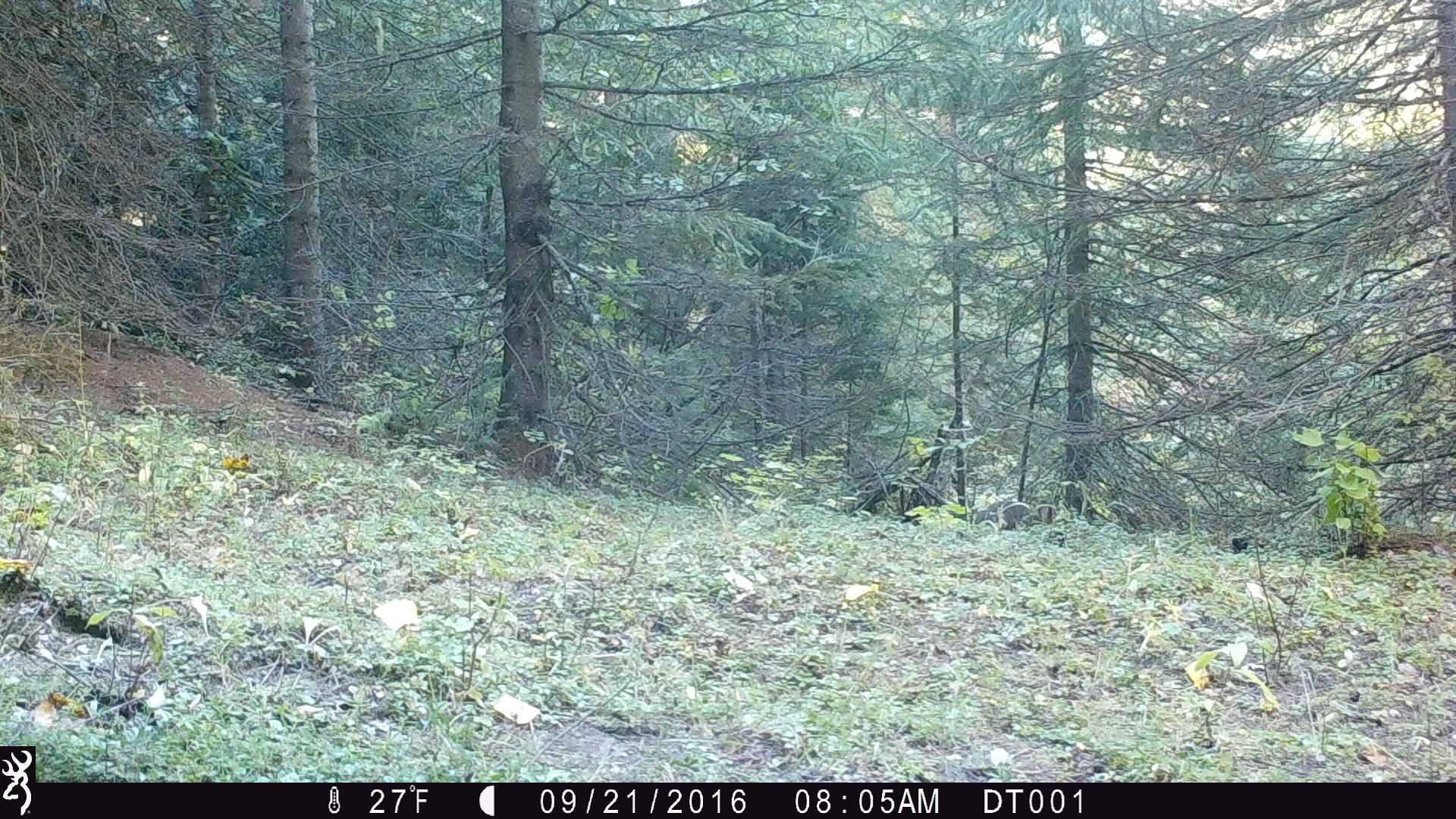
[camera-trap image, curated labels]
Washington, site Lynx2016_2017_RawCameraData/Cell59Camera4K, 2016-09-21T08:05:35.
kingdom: Animalia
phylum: Chordata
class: Mammalia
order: Lagomorpha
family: Leporidae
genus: Lepus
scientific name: Lepus americanus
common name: snowshoe hare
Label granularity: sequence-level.